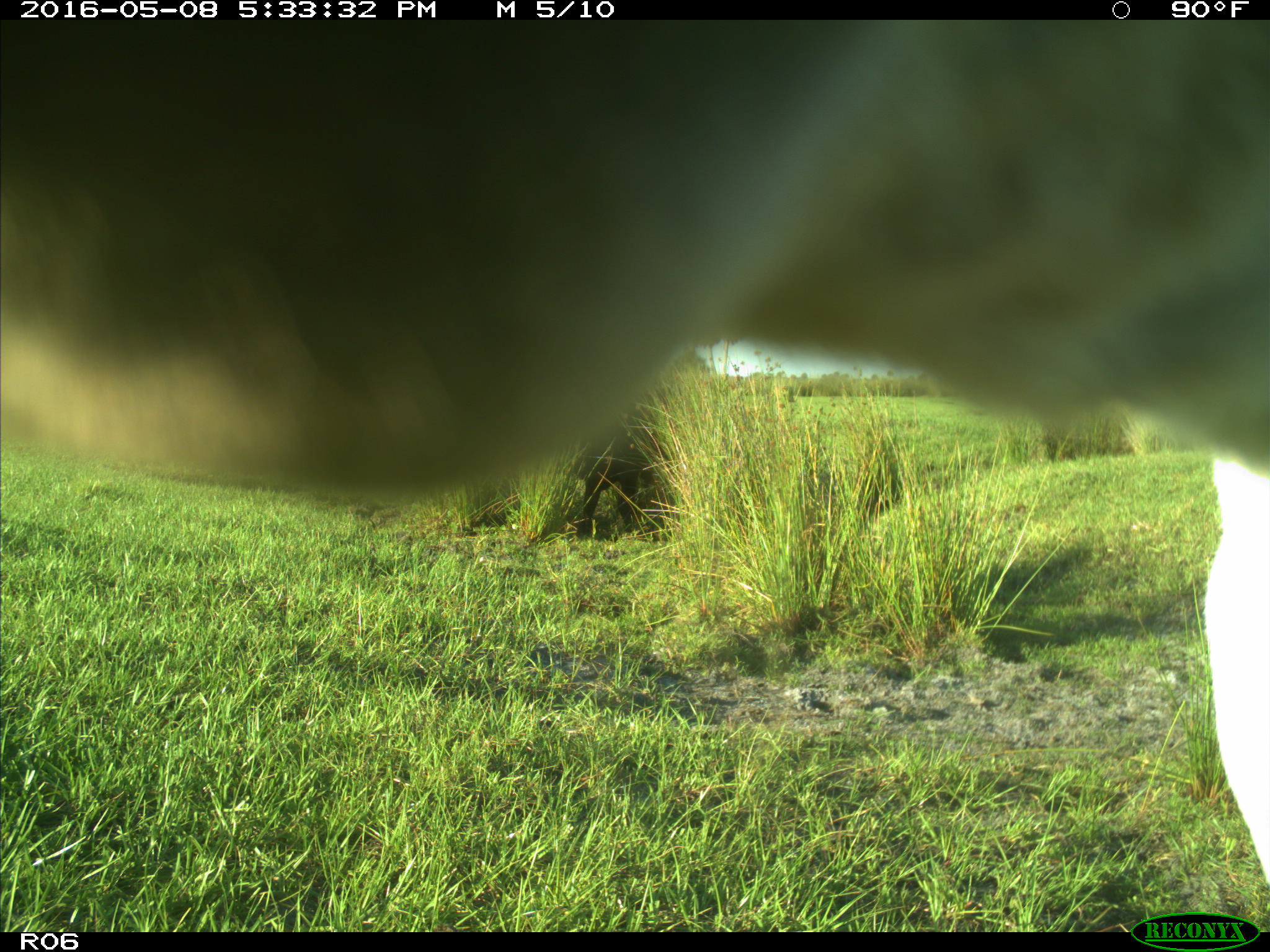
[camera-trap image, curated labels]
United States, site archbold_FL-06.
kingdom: Animalia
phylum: Chordata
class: Mammalia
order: Artiodactyla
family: Bovidae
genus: Bos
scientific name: Bos taurus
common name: domestic cow